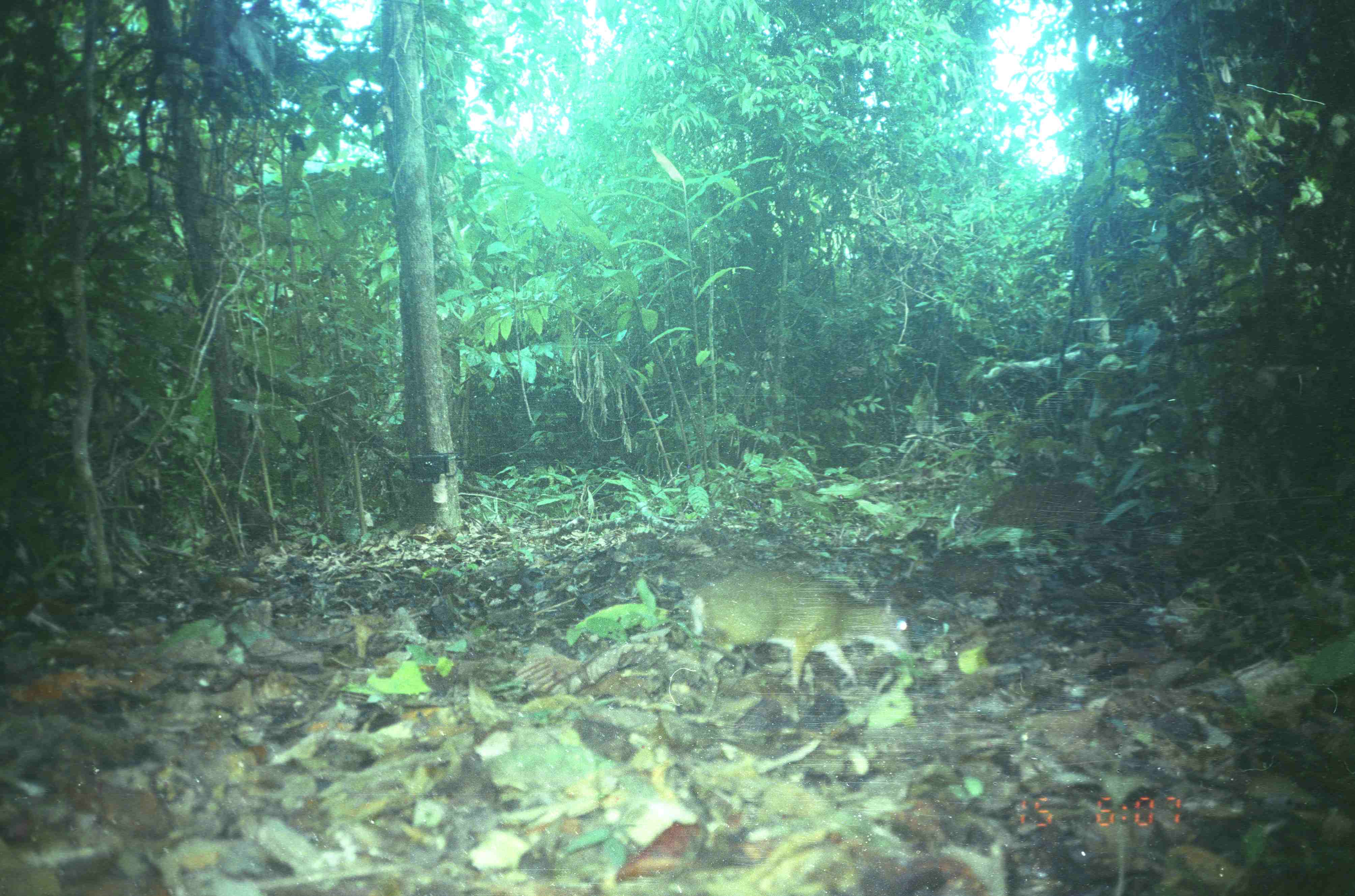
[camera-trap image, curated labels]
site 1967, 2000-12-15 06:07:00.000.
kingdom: Animalia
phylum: Chordata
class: Mammalia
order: Artiodactyla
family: Tragulidae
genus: Tragulus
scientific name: Tragulus napu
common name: greater oriental chevrotain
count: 1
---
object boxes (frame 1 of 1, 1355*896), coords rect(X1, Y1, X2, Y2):
tragulus napu: rect(689, 567, 916, 693)